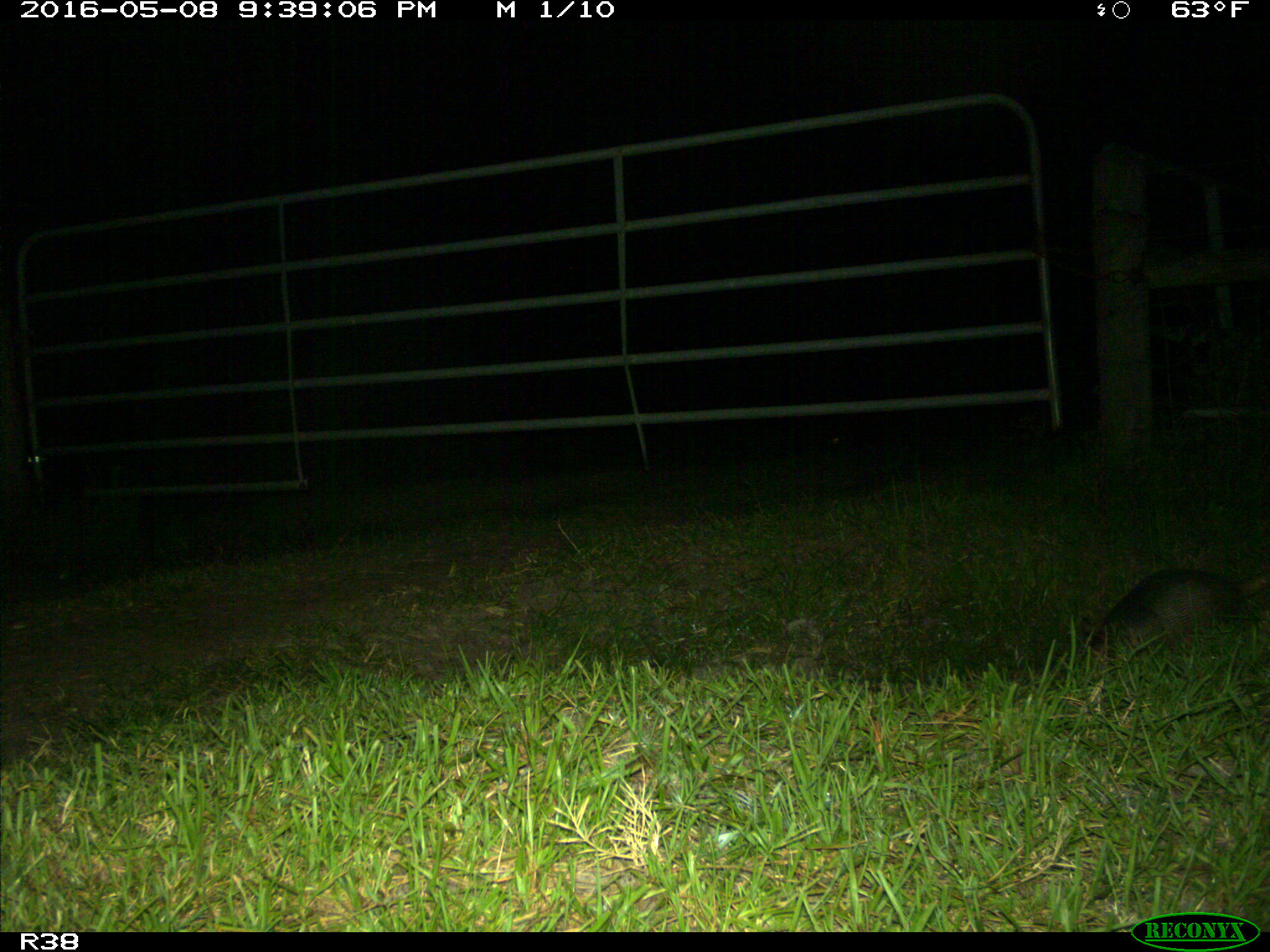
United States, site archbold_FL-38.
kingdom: Animalia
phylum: Chordata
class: Mammalia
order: Cingulata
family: Dasypodidae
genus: Dasypus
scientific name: Dasypus novemcinctus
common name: nine-banded armadillo